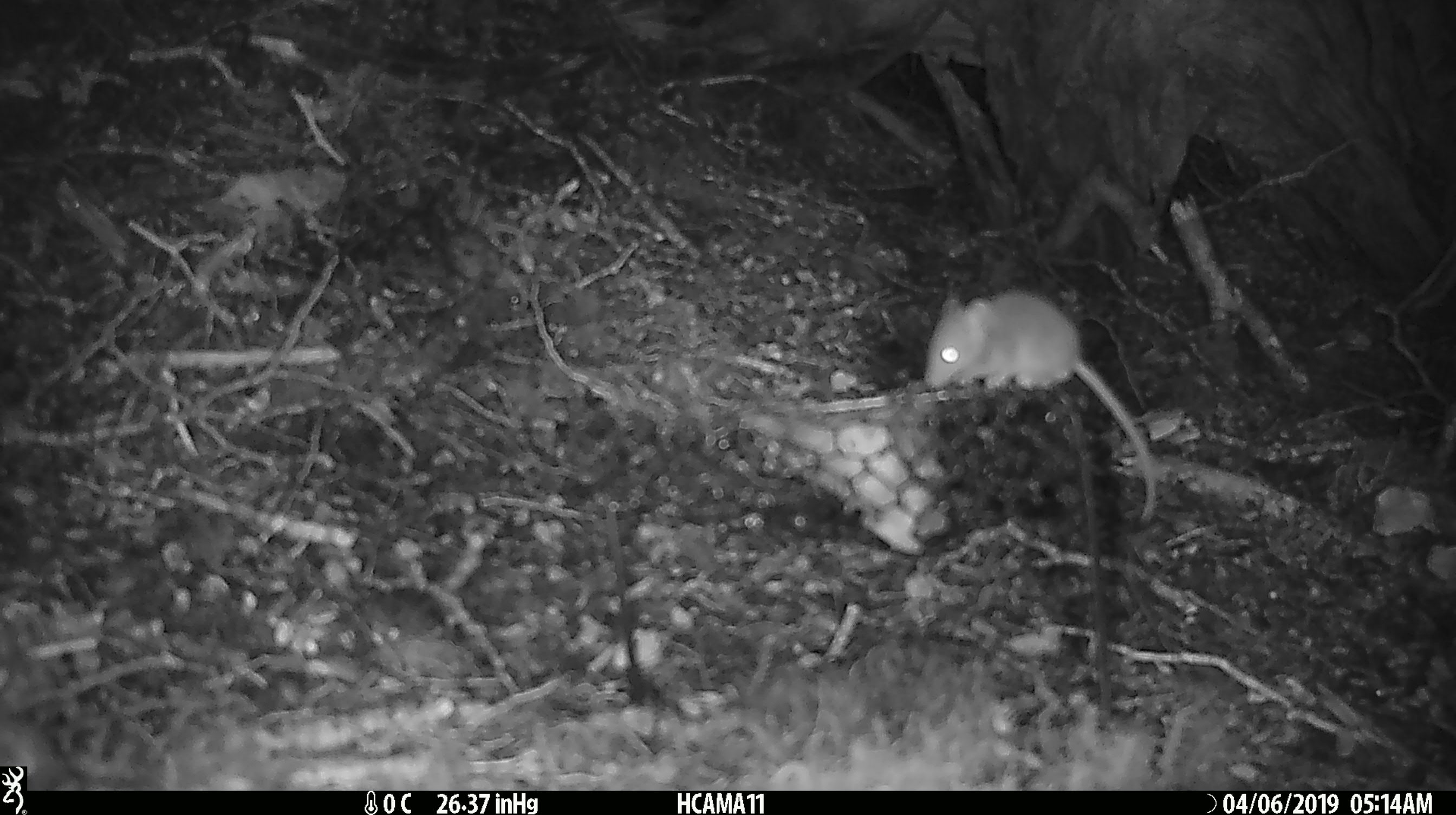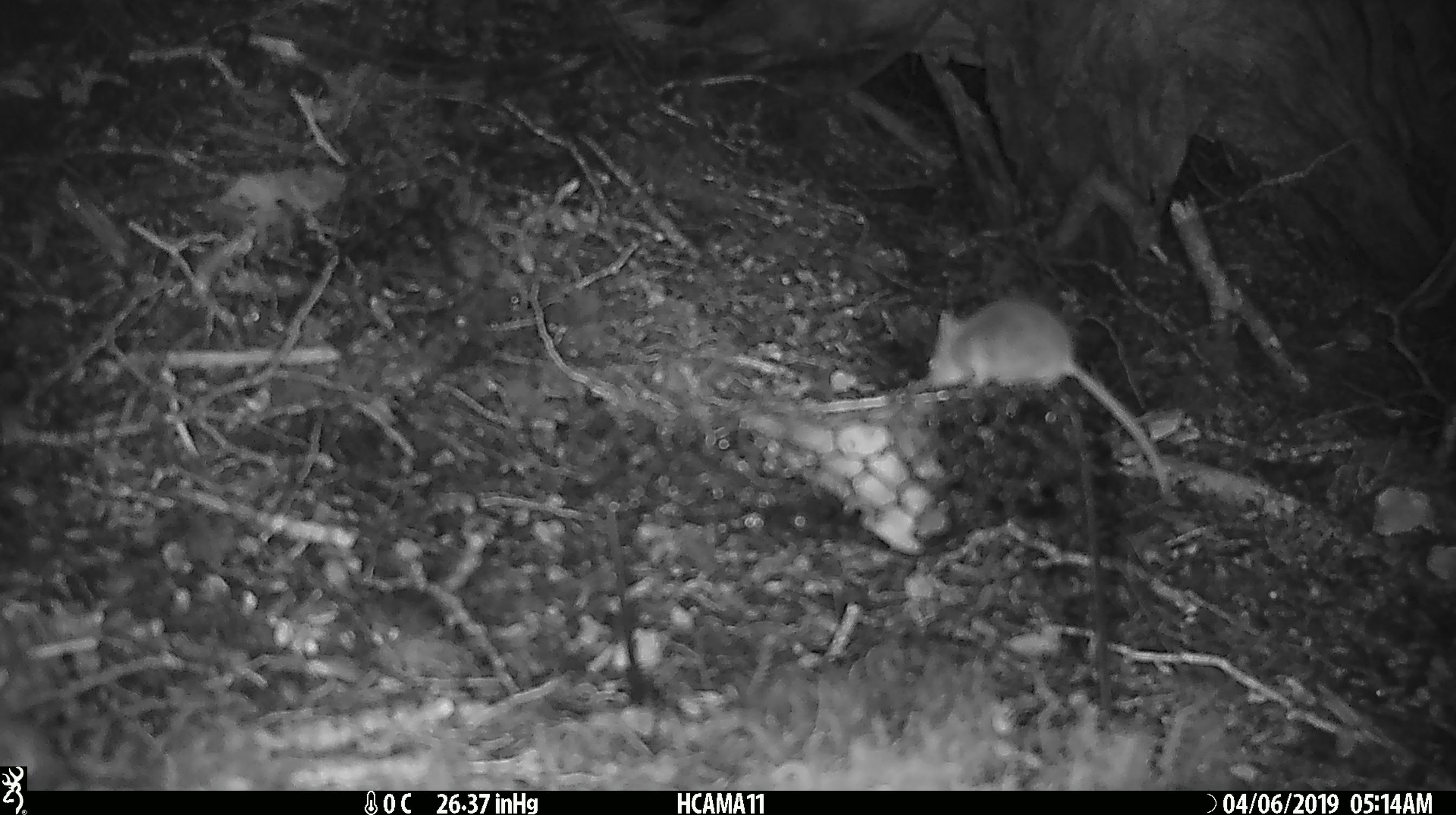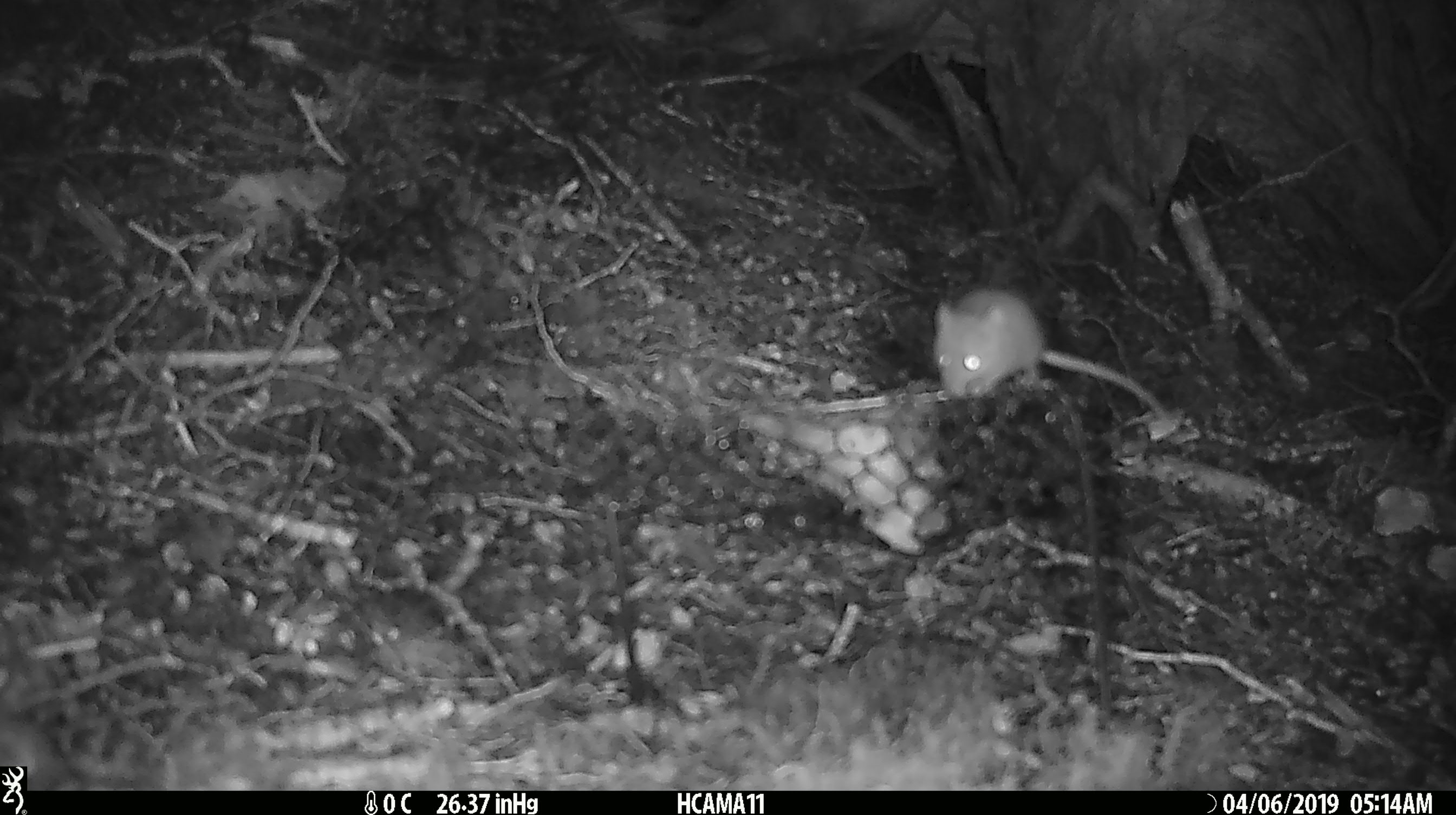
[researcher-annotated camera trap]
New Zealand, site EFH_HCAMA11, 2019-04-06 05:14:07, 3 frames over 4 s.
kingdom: Animalia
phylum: Chordata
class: Mammalia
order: Rodentia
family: Muridae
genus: Mus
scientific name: Mus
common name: mouse